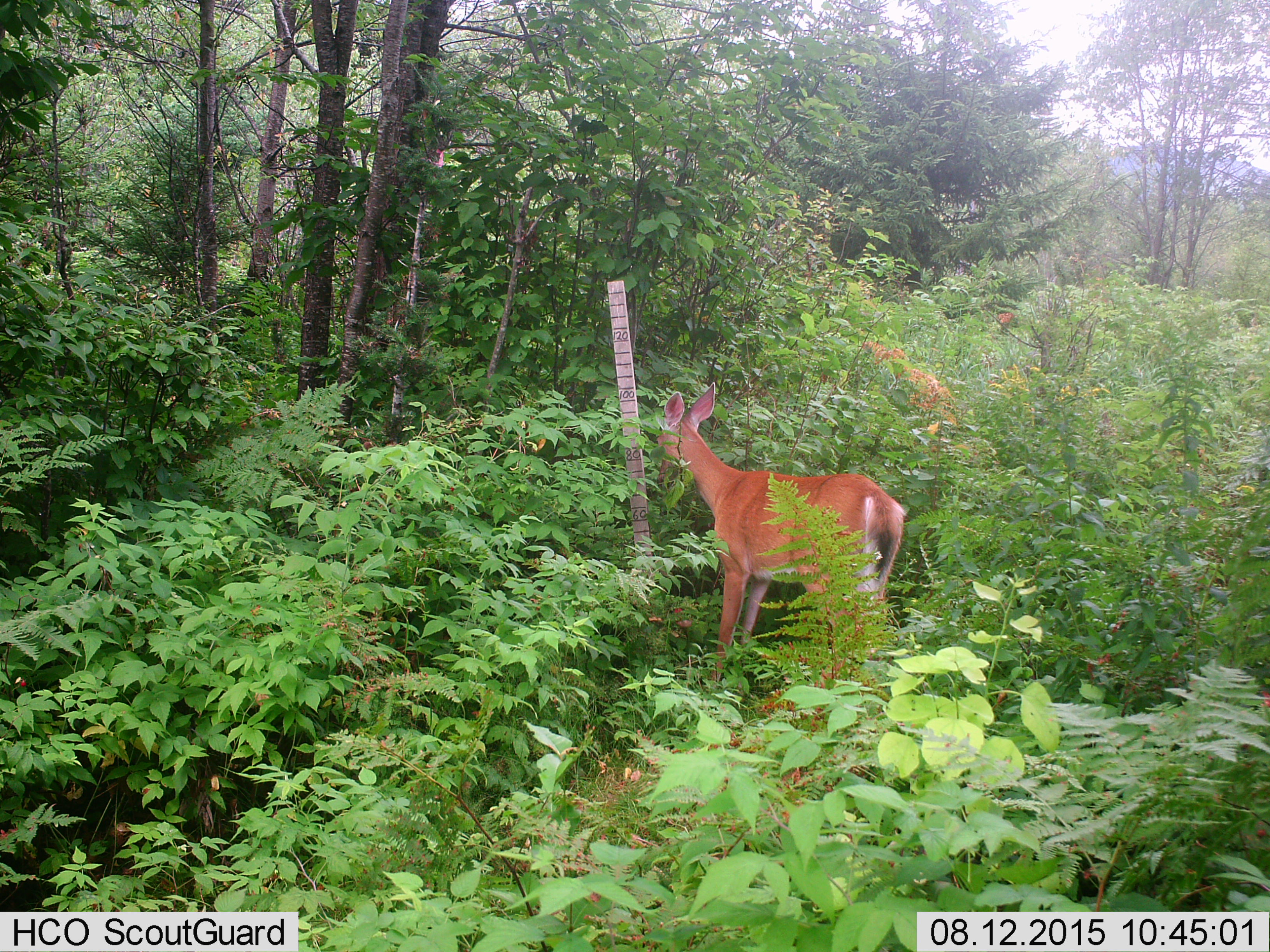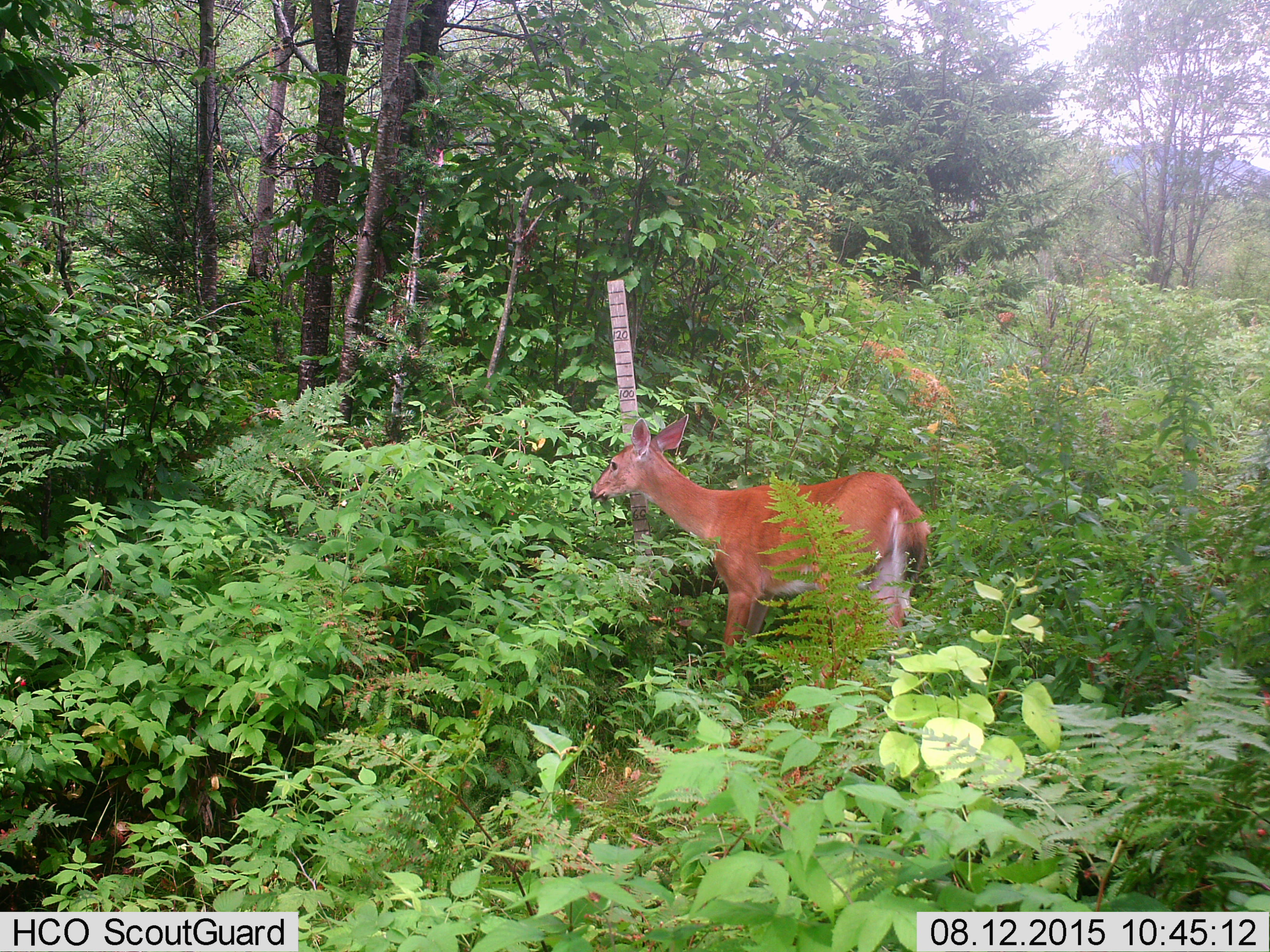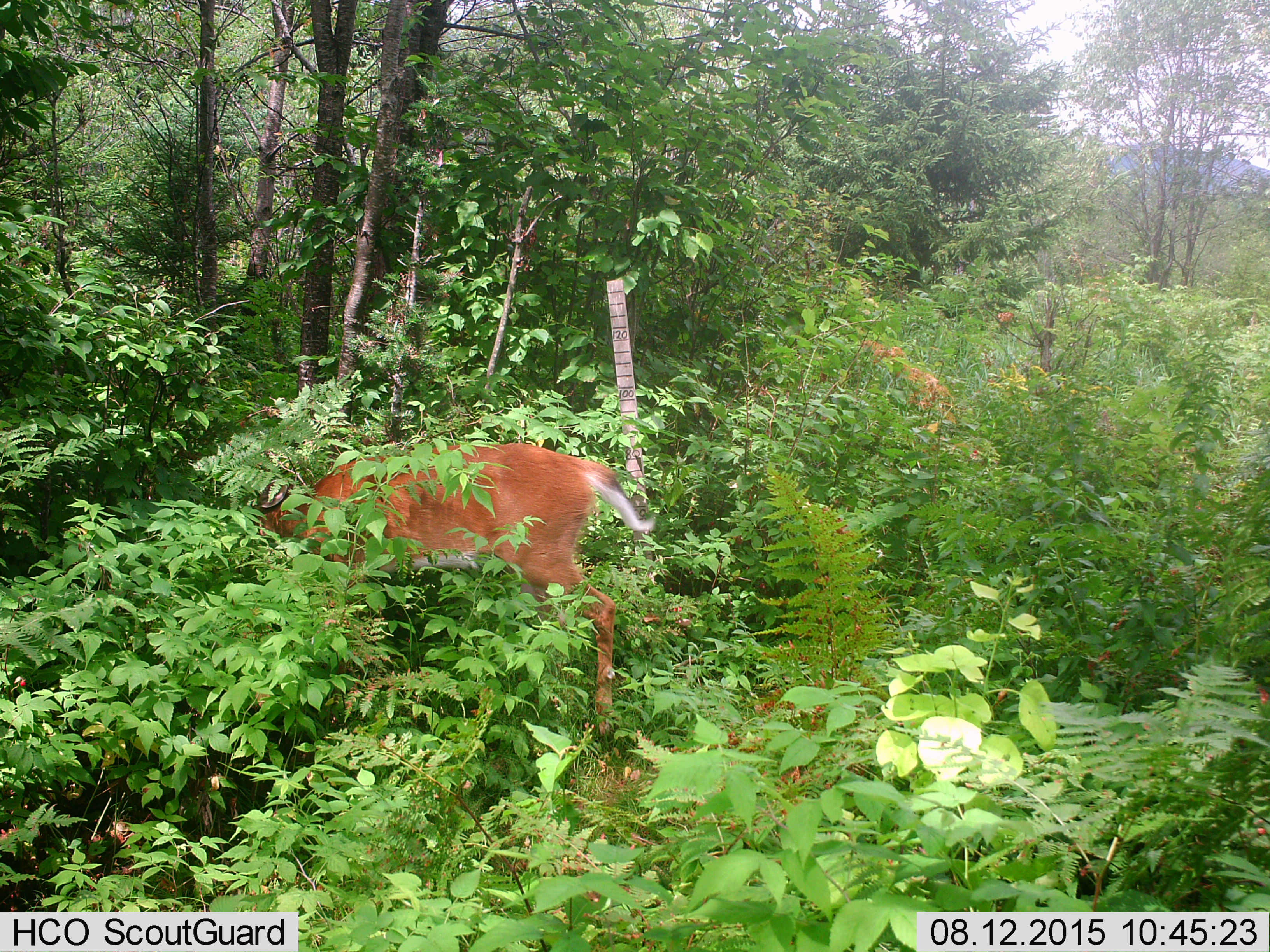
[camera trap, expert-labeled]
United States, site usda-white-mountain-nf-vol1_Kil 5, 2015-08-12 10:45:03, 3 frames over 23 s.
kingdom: Animalia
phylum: Chordata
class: Mammalia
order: Artiodactyla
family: Cervidae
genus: Odocoileus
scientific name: Odocoileus virginianus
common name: white-tailed deer